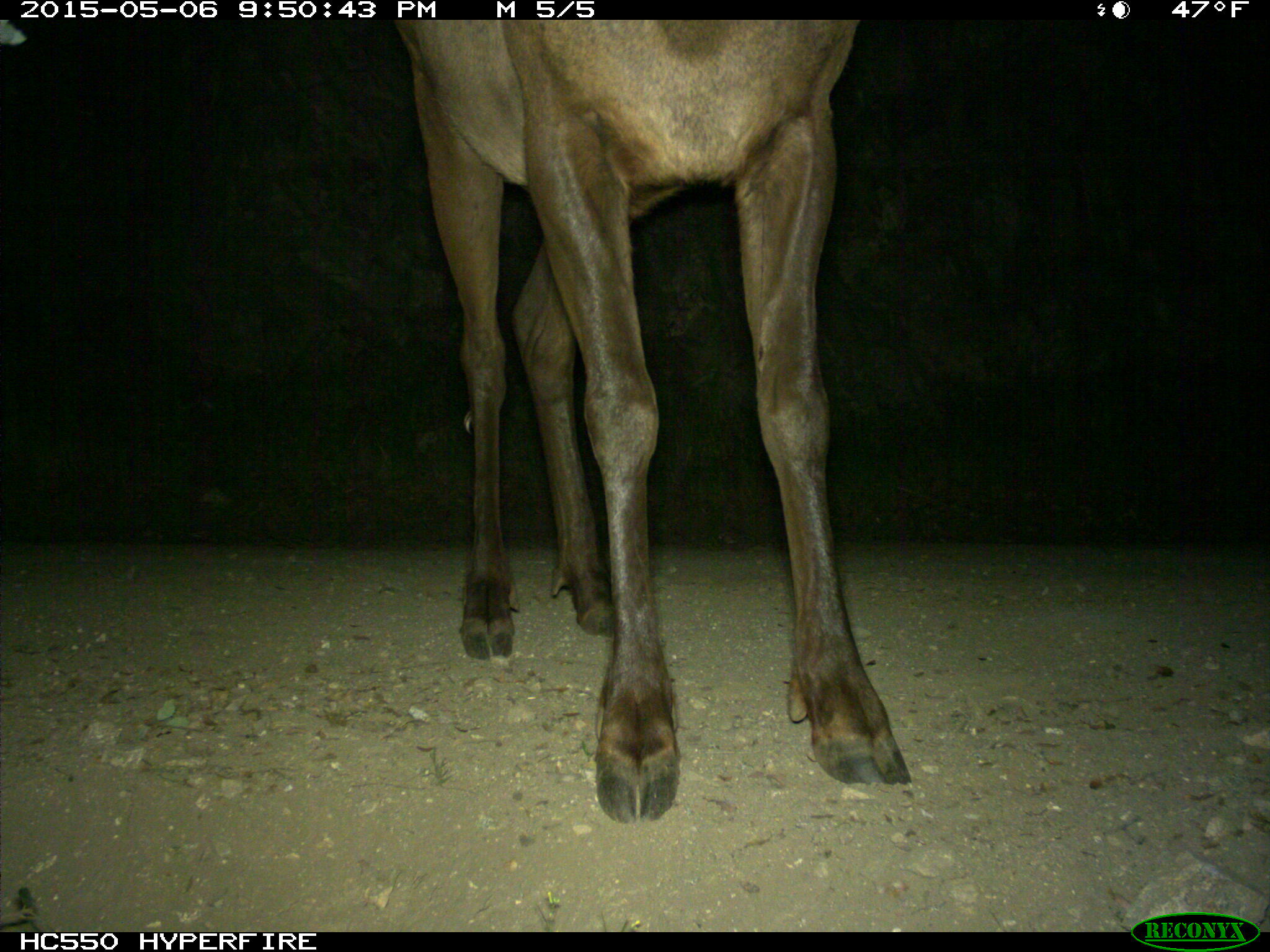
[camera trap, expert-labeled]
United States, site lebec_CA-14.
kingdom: Animalia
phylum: Chordata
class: Mammalia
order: Artiodactyla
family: Cervidae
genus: Cervus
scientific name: Cervus canadensis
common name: elk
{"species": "Cervus canadensis (elk)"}